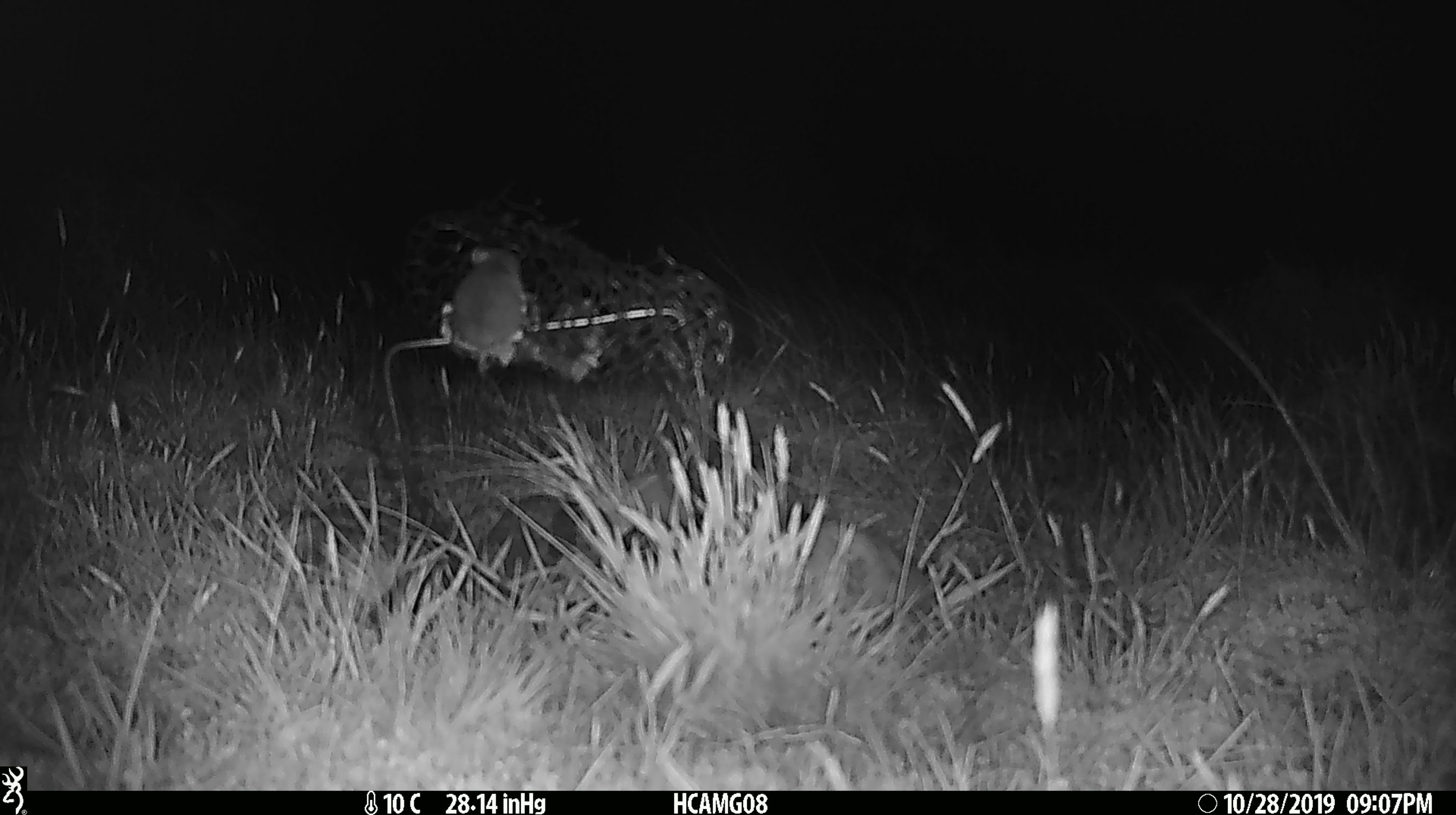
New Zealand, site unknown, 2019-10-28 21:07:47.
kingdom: Animalia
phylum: Chordata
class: Mammalia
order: Rodentia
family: Muridae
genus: Mus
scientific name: Mus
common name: mouse